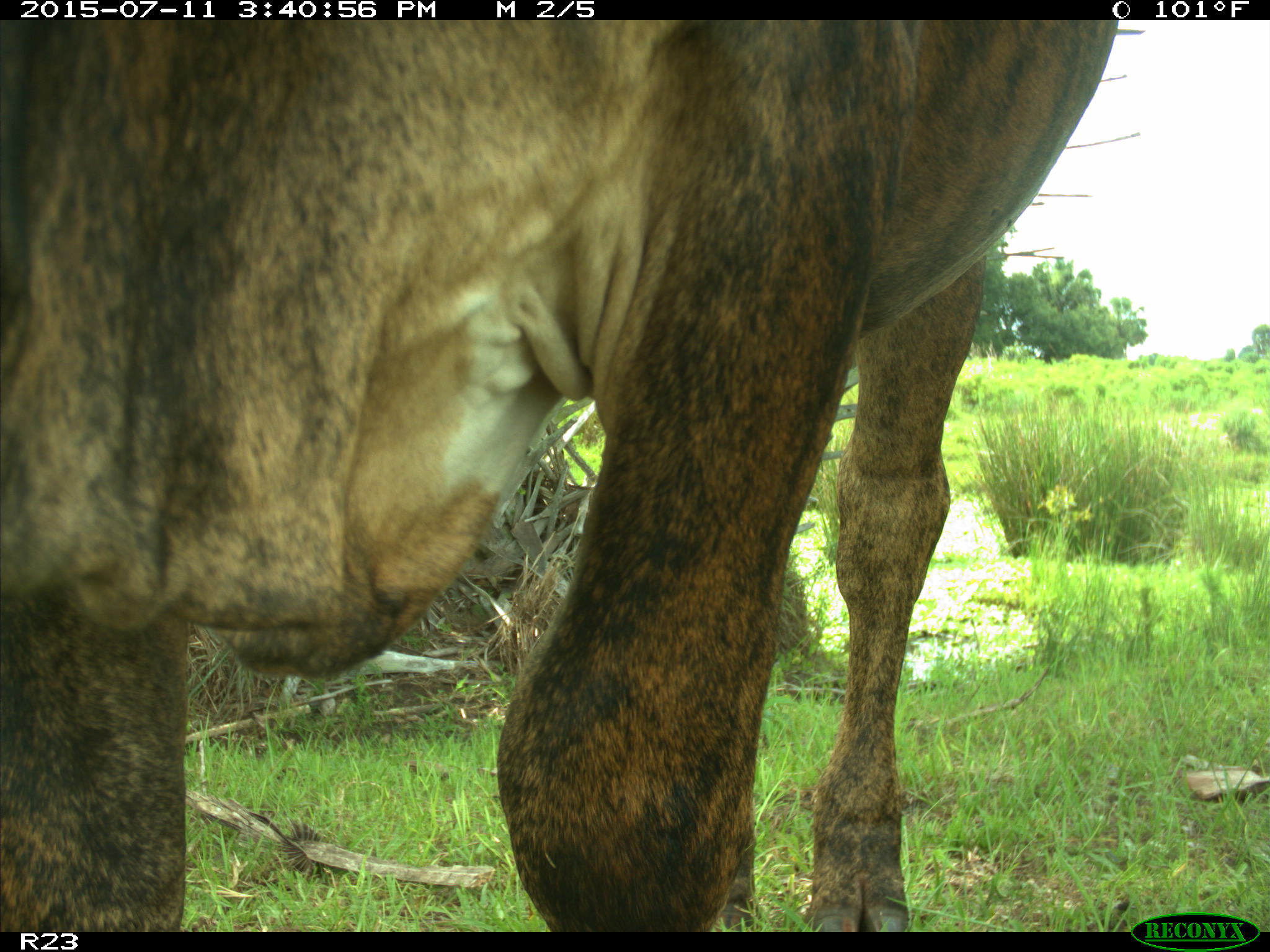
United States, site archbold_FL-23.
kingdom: Animalia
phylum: Chordata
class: Mammalia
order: Artiodactyla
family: Bovidae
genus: Bos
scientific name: Bos taurus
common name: domestic cow